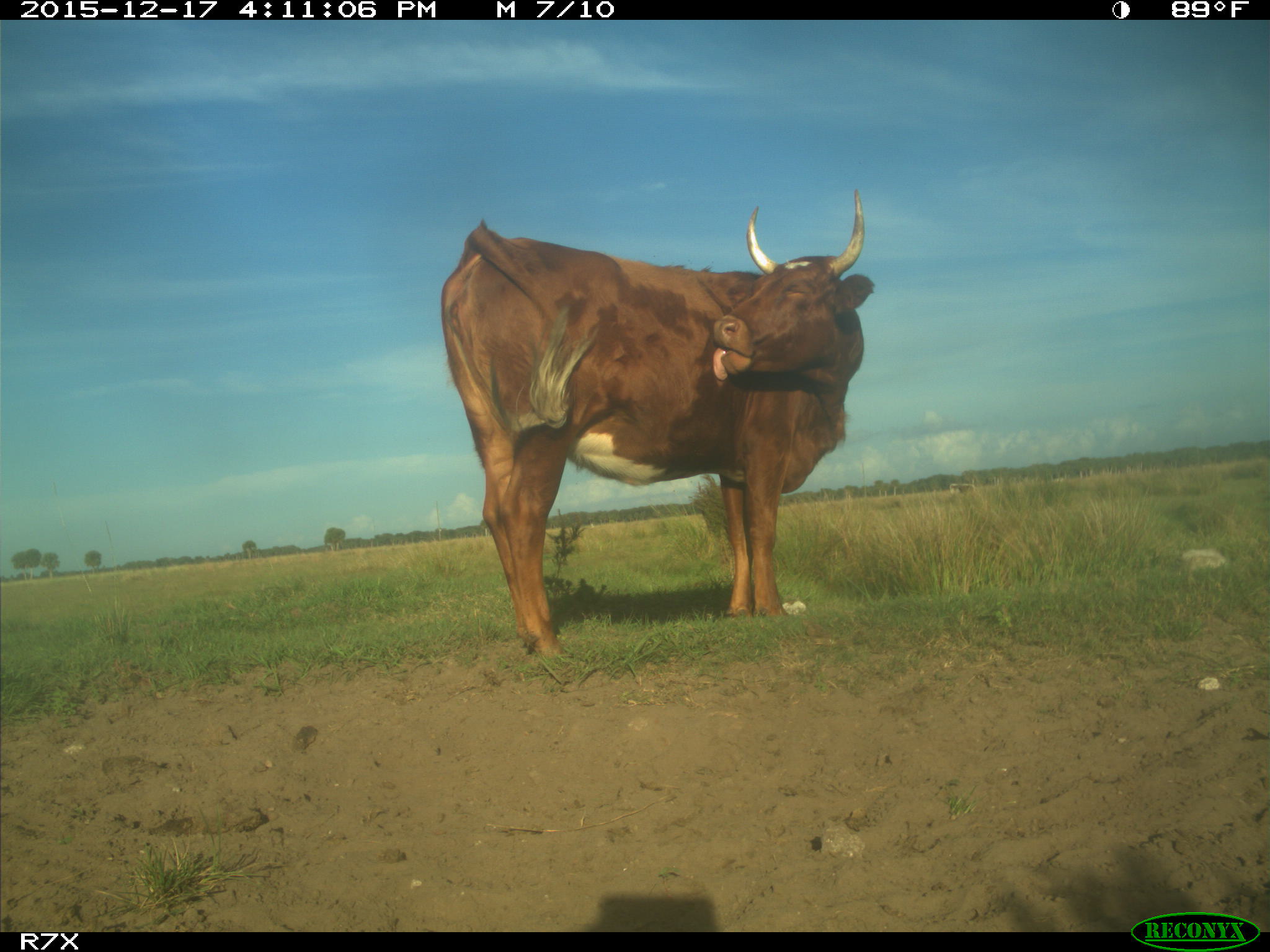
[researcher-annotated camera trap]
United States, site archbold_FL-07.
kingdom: Animalia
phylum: Chordata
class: Mammalia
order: Artiodactyla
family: Bovidae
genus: Bos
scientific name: Bos taurus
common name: domestic cow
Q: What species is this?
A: Bos taurus (domestic cow).